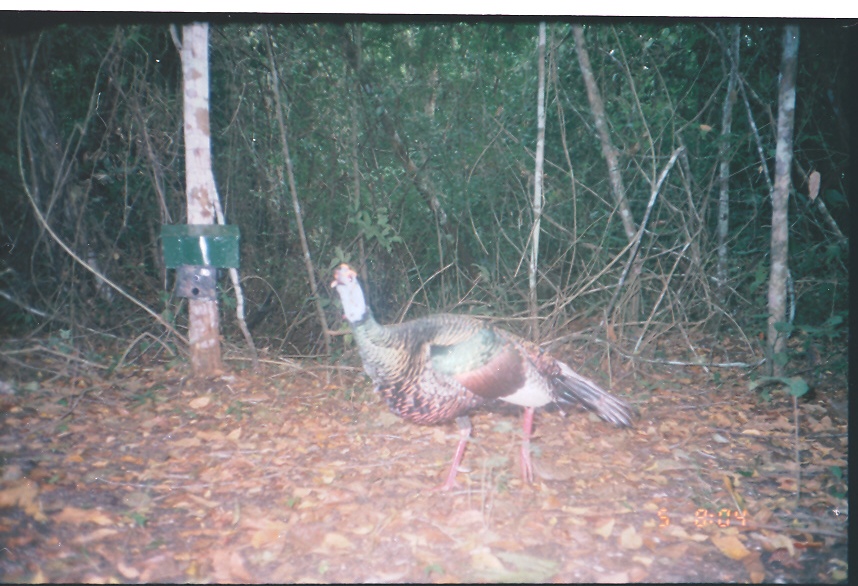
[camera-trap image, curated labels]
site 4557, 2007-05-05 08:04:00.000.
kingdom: Animalia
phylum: Chordata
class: Aves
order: Galliformes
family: Phasianidae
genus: Meleagris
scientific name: Meleagris ocellata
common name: ocellated turkey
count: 1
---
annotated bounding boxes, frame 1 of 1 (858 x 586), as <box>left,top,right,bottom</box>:
meleagris ocellata: <box>329,263,640,497</box>